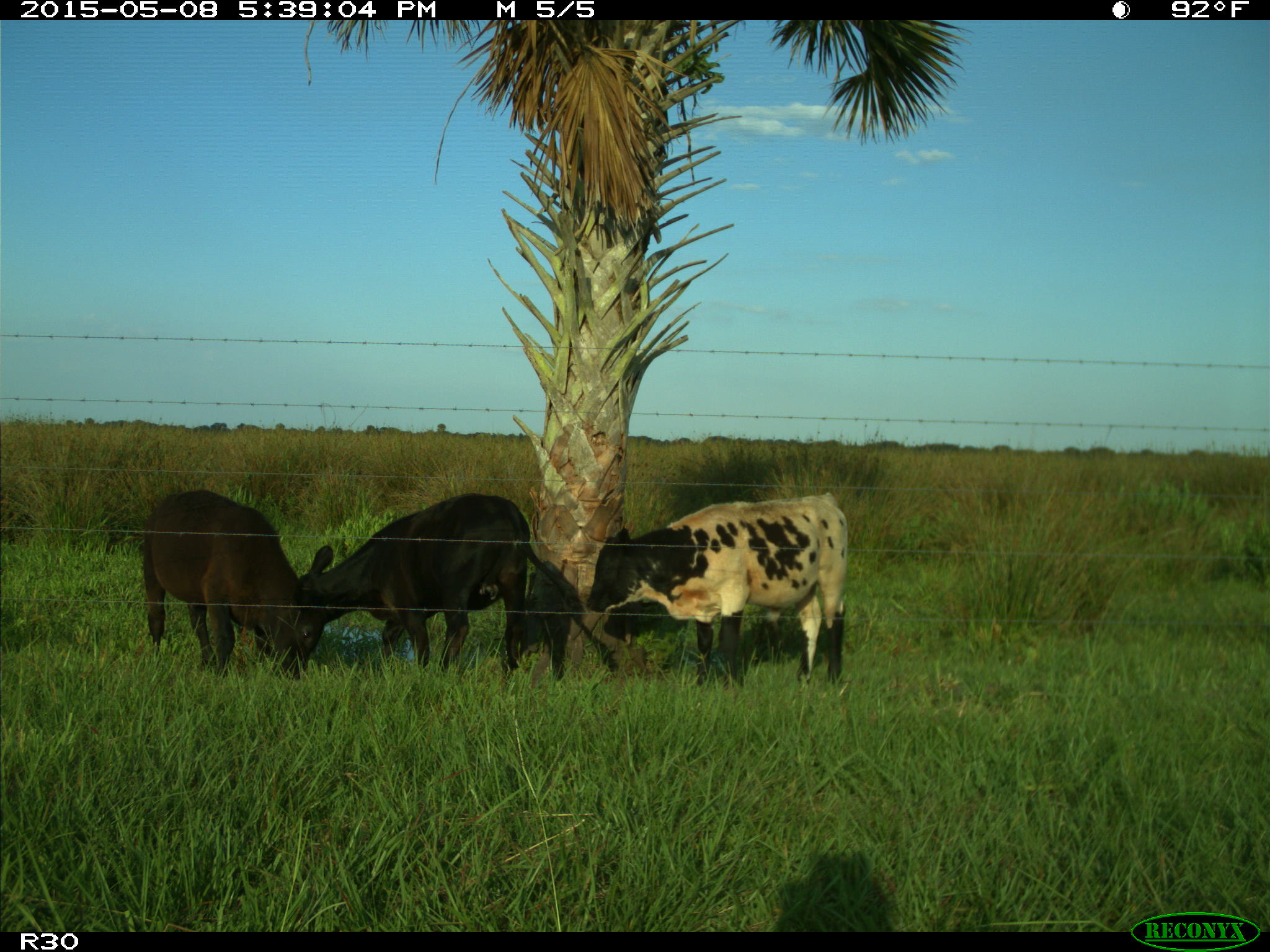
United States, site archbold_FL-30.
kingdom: Animalia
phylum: Chordata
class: Mammalia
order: Artiodactyla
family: Bovidae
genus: Bos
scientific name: Bos taurus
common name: domestic cow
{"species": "Bos taurus (domestic cow)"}